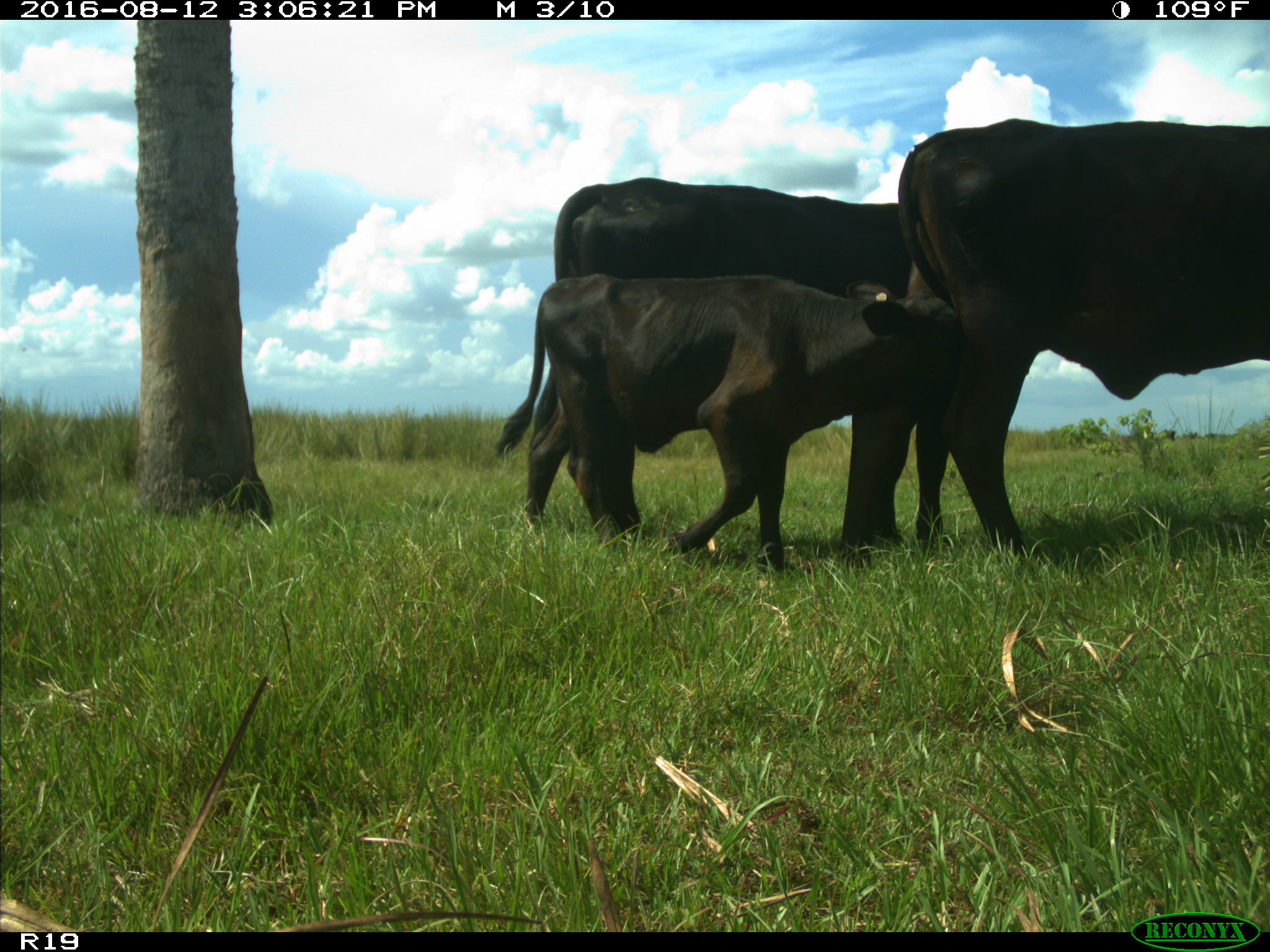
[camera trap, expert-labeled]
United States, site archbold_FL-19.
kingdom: Animalia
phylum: Chordata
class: Mammalia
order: Artiodactyla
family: Bovidae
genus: Bos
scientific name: Bos taurus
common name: domestic cow